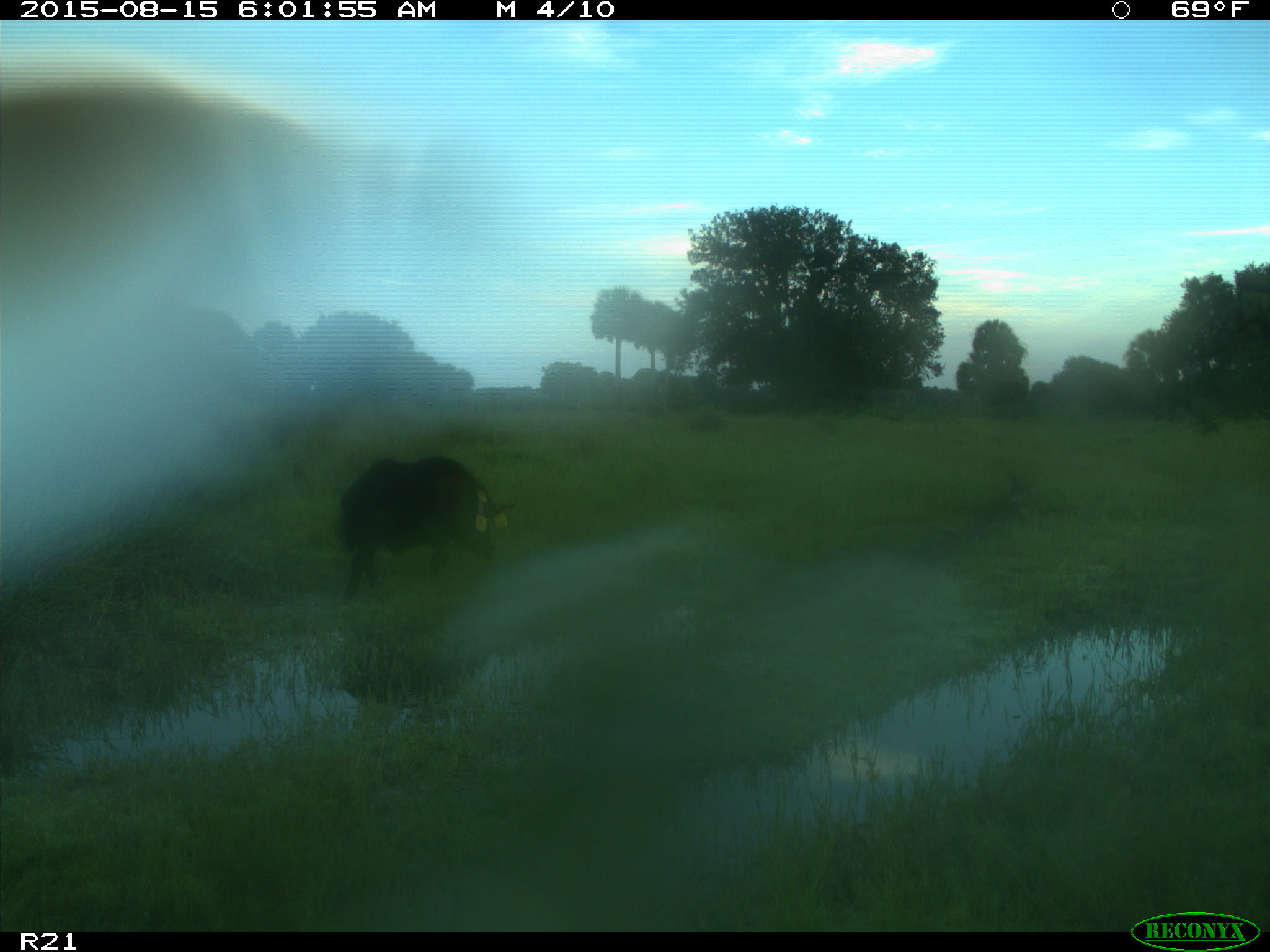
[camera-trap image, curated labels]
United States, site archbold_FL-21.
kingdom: Animalia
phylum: Chordata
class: Mammalia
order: Artiodactyla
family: Suidae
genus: Sus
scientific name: Sus scrofa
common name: wild boar